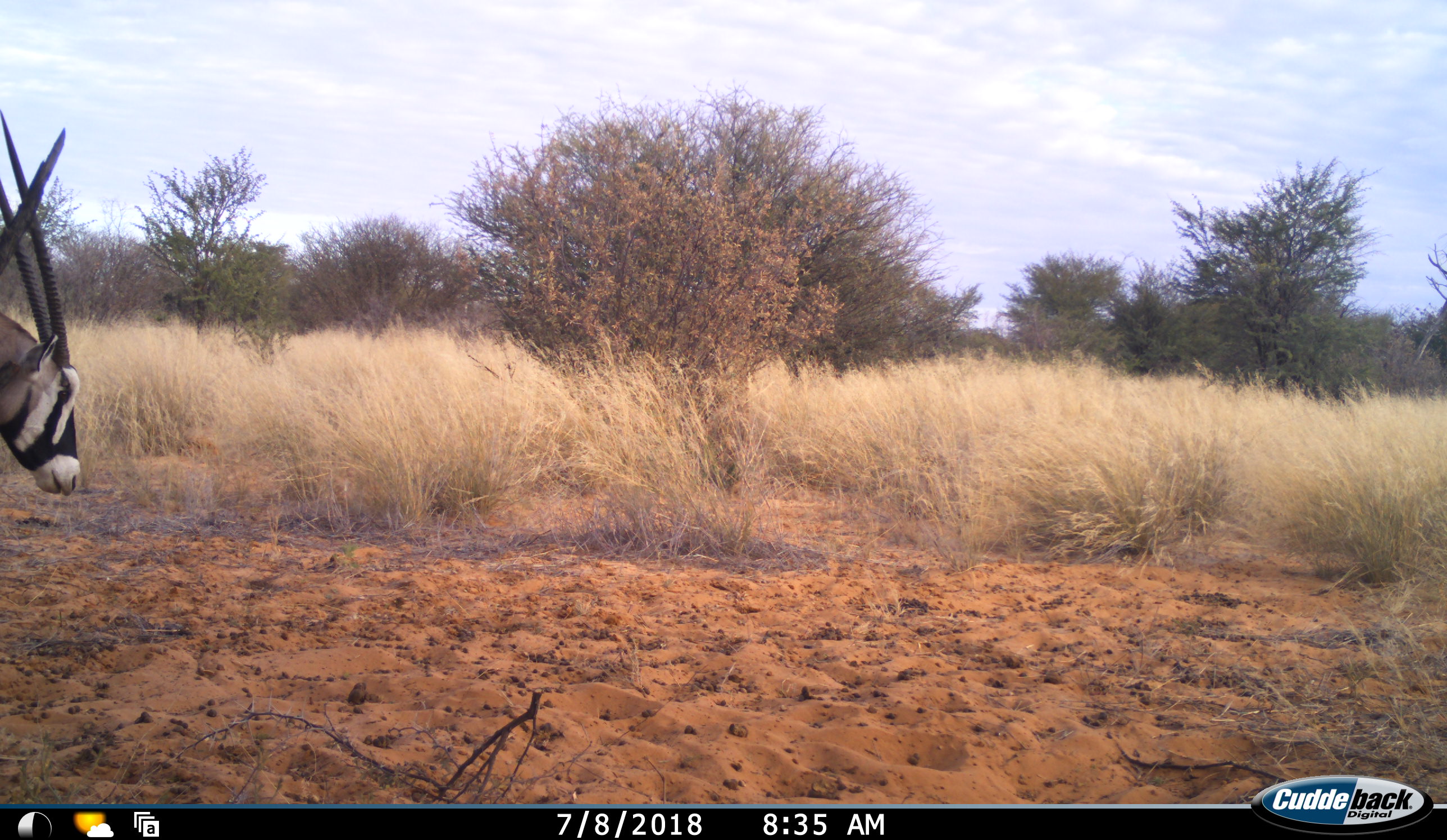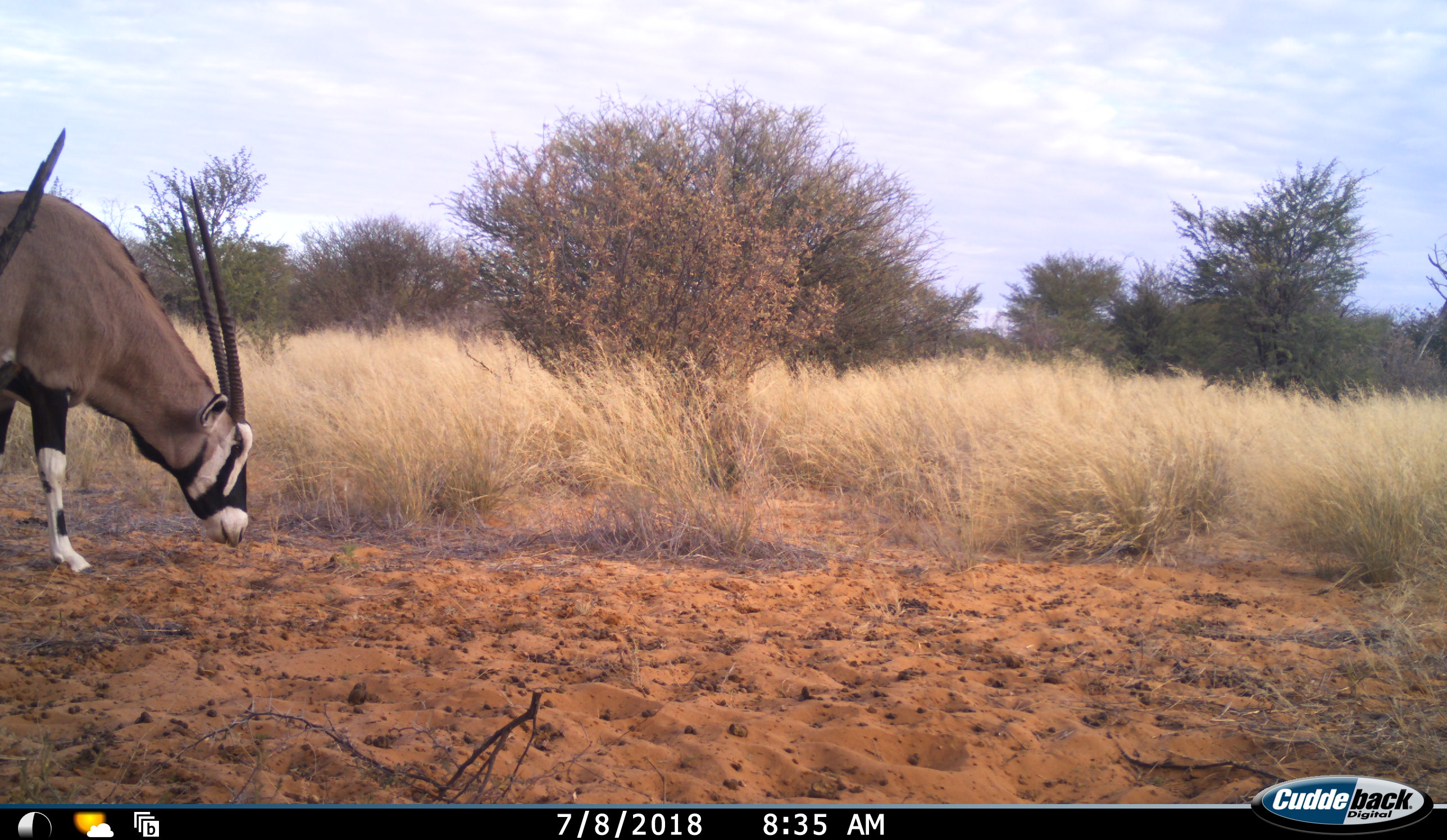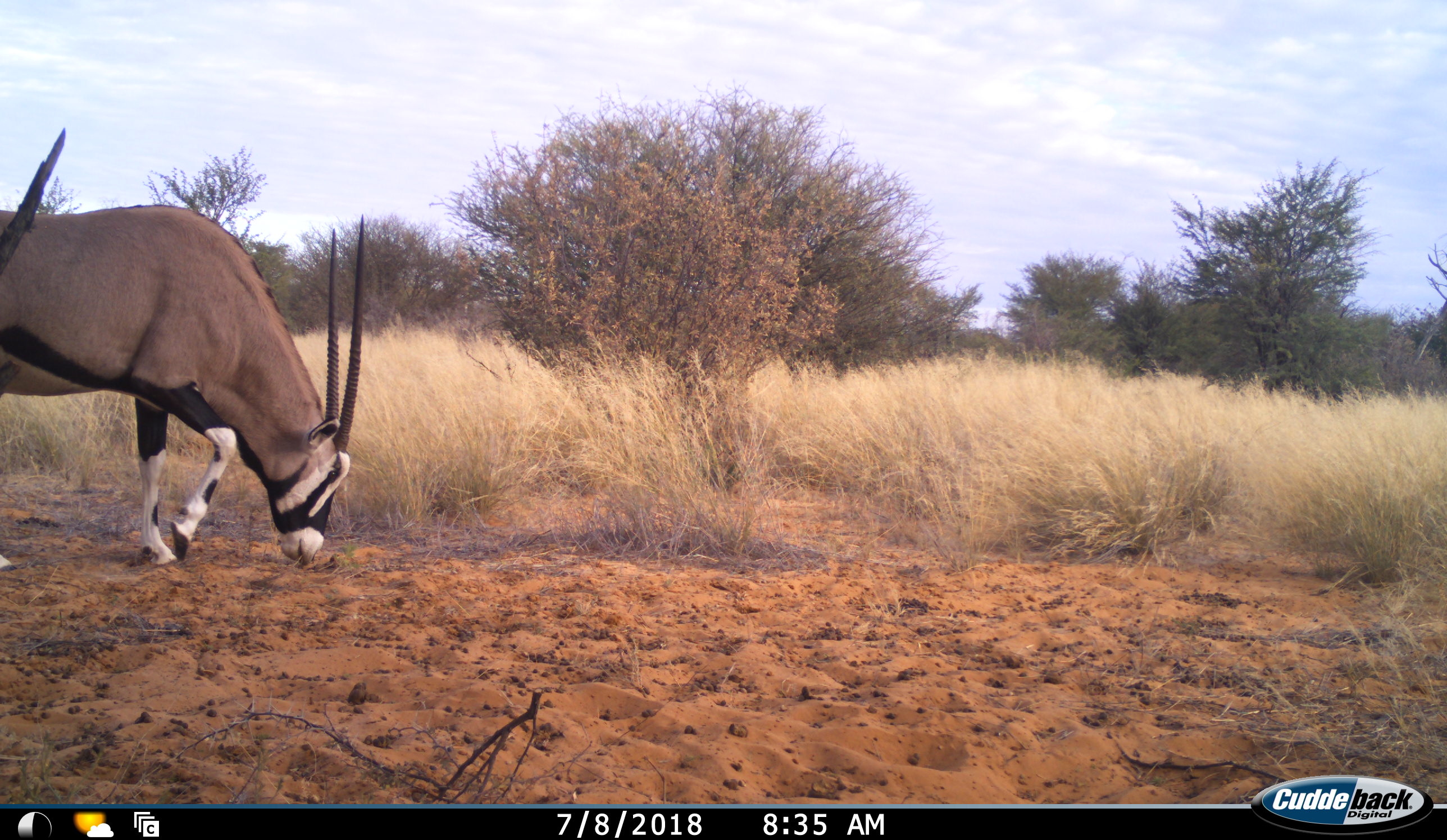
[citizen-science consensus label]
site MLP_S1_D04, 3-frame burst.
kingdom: Animalia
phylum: Chordata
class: Mammalia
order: Artiodactyla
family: Bovidae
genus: Oryx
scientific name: Oryx gazella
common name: gemsbok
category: oryx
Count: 1.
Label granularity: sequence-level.